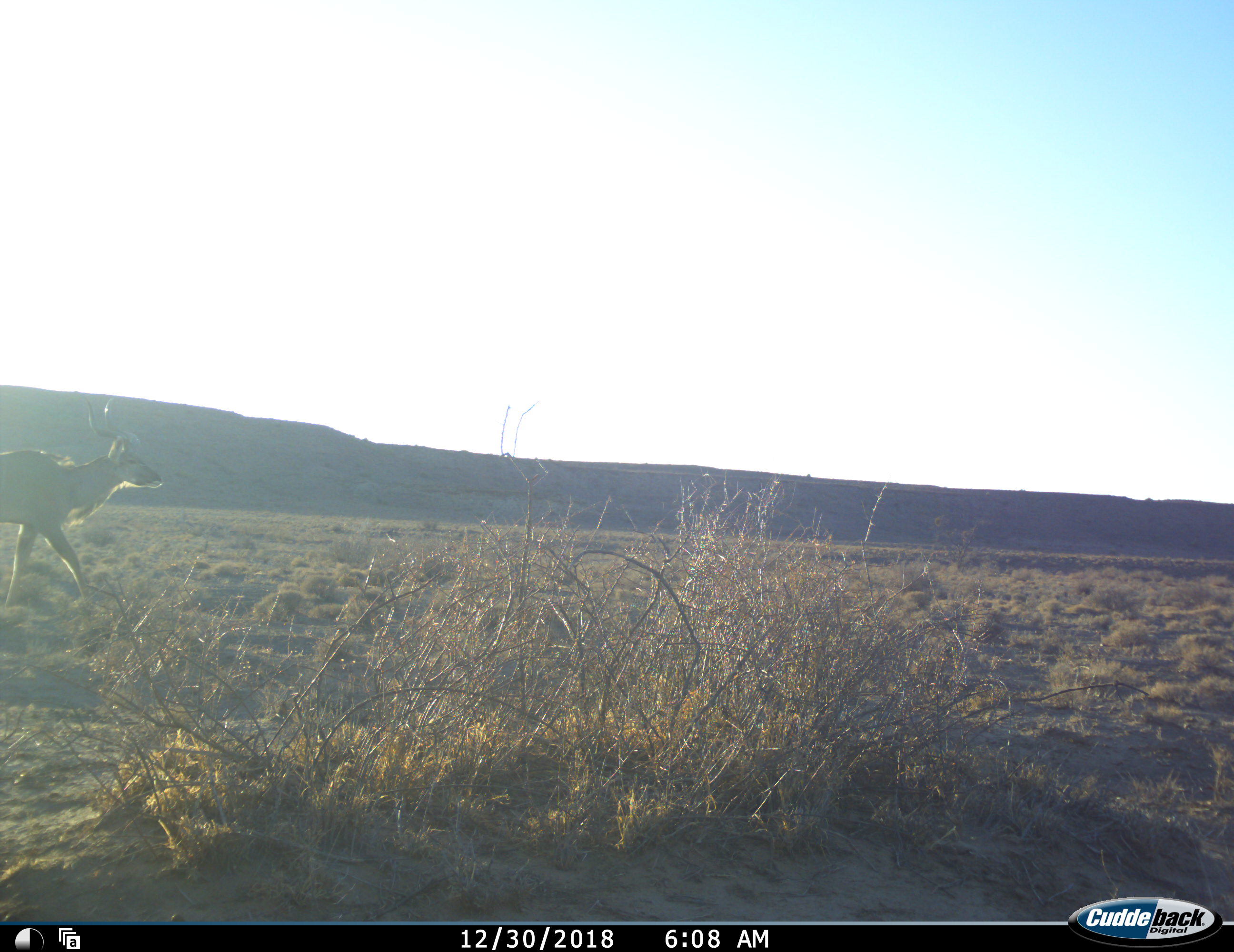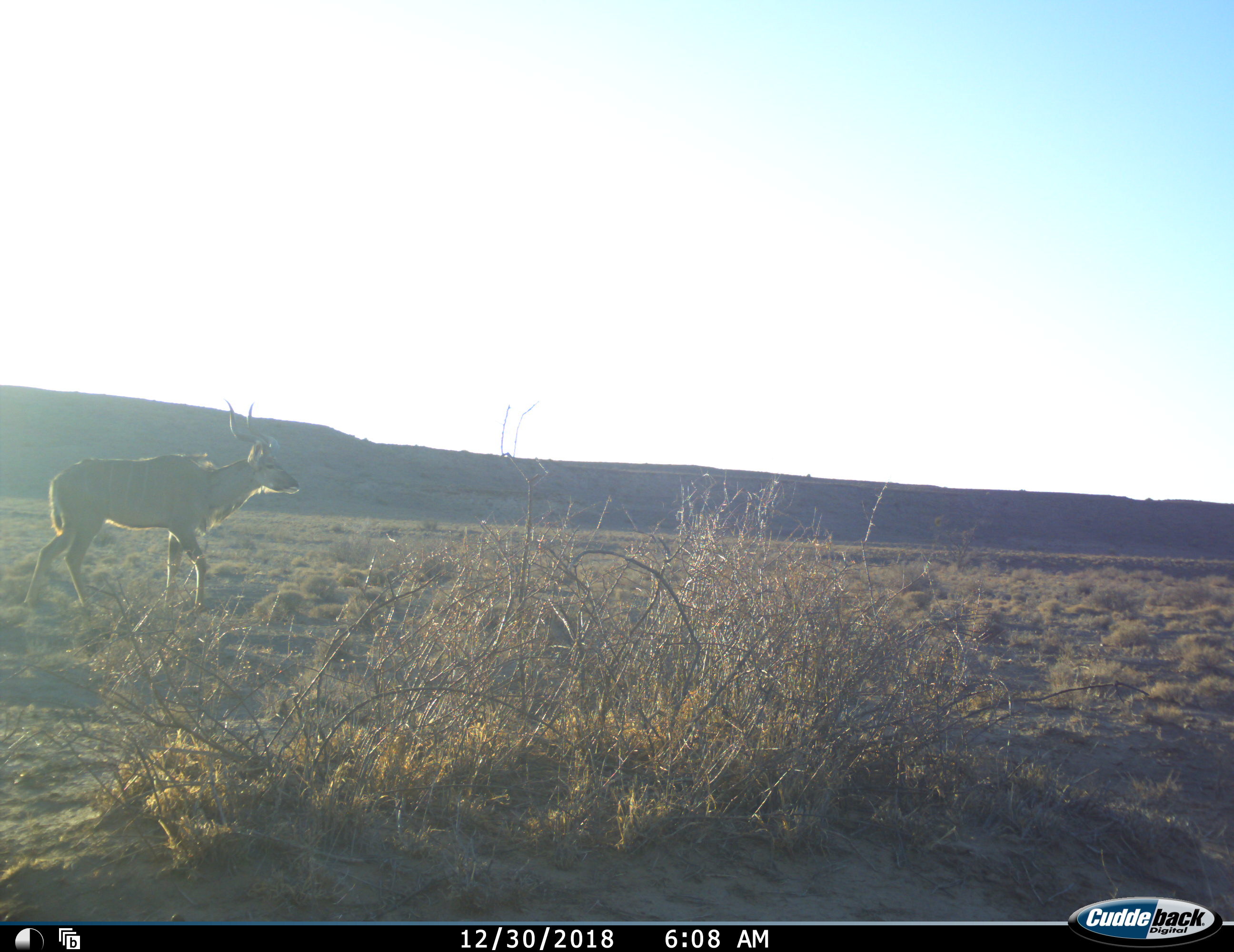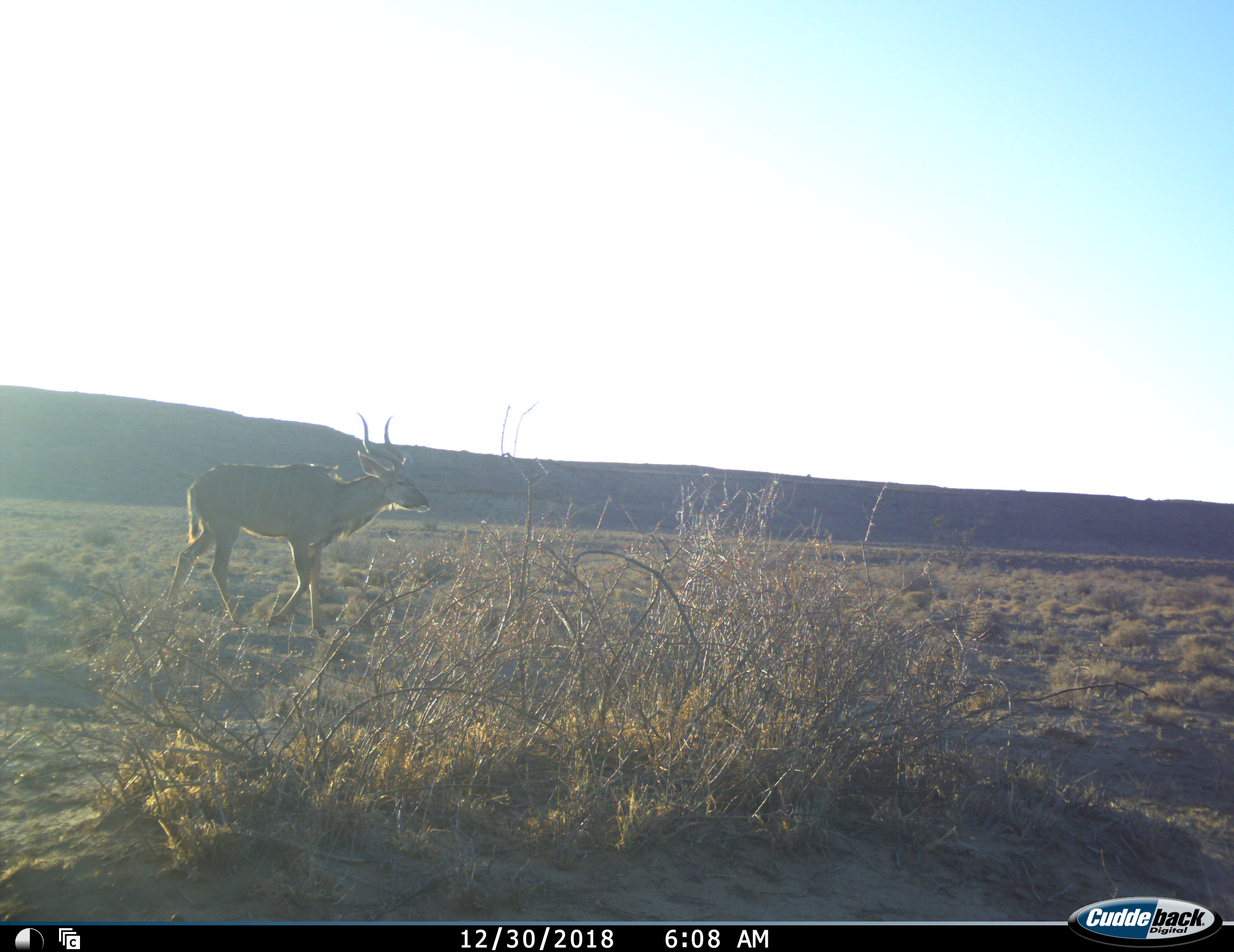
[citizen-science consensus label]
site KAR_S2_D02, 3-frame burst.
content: unidentified animal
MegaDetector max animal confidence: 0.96